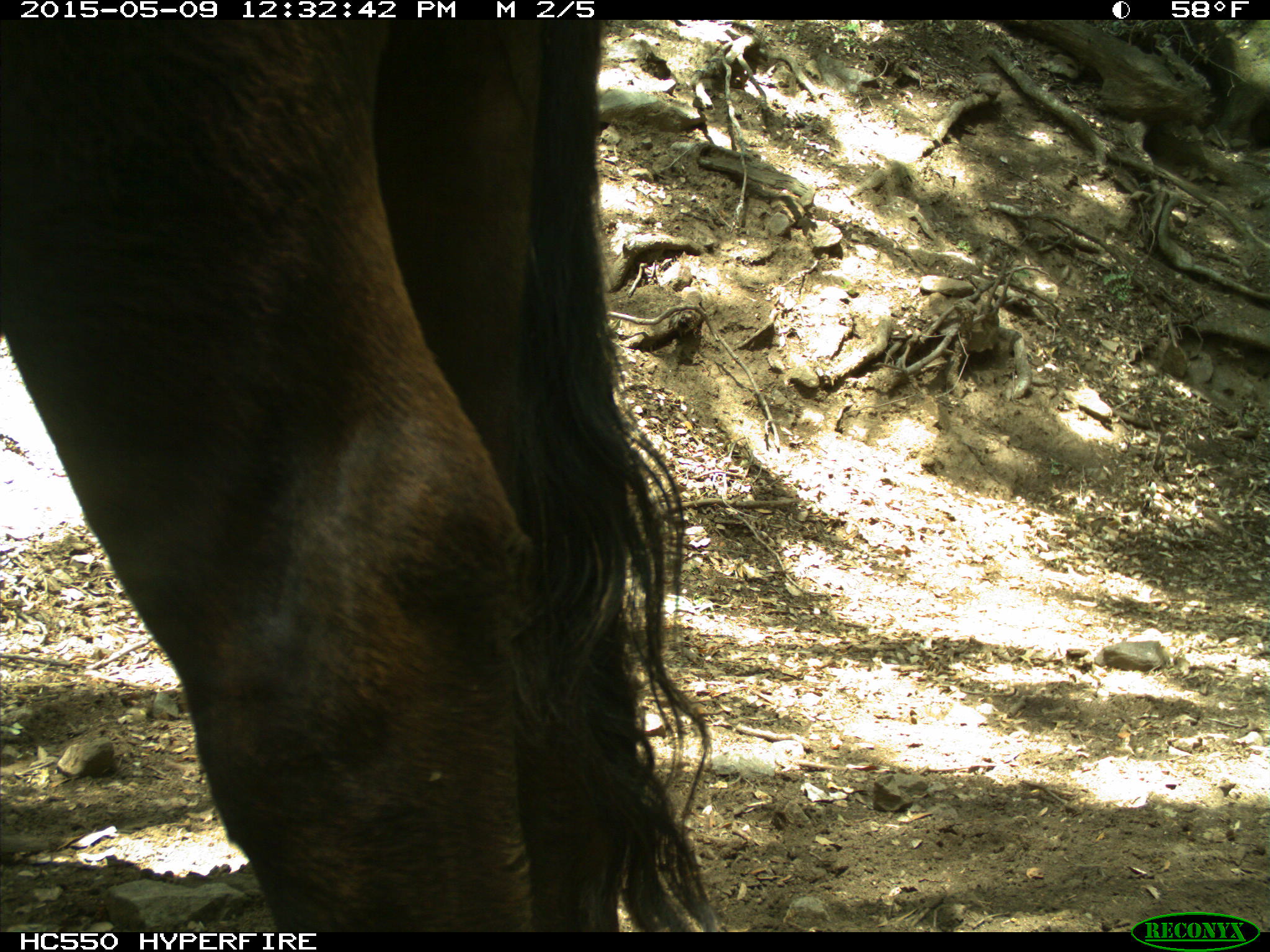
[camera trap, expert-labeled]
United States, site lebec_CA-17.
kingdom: Animalia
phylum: Chordata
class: Mammalia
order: Artiodactyla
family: Bovidae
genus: Bos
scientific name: Bos taurus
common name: domestic cow